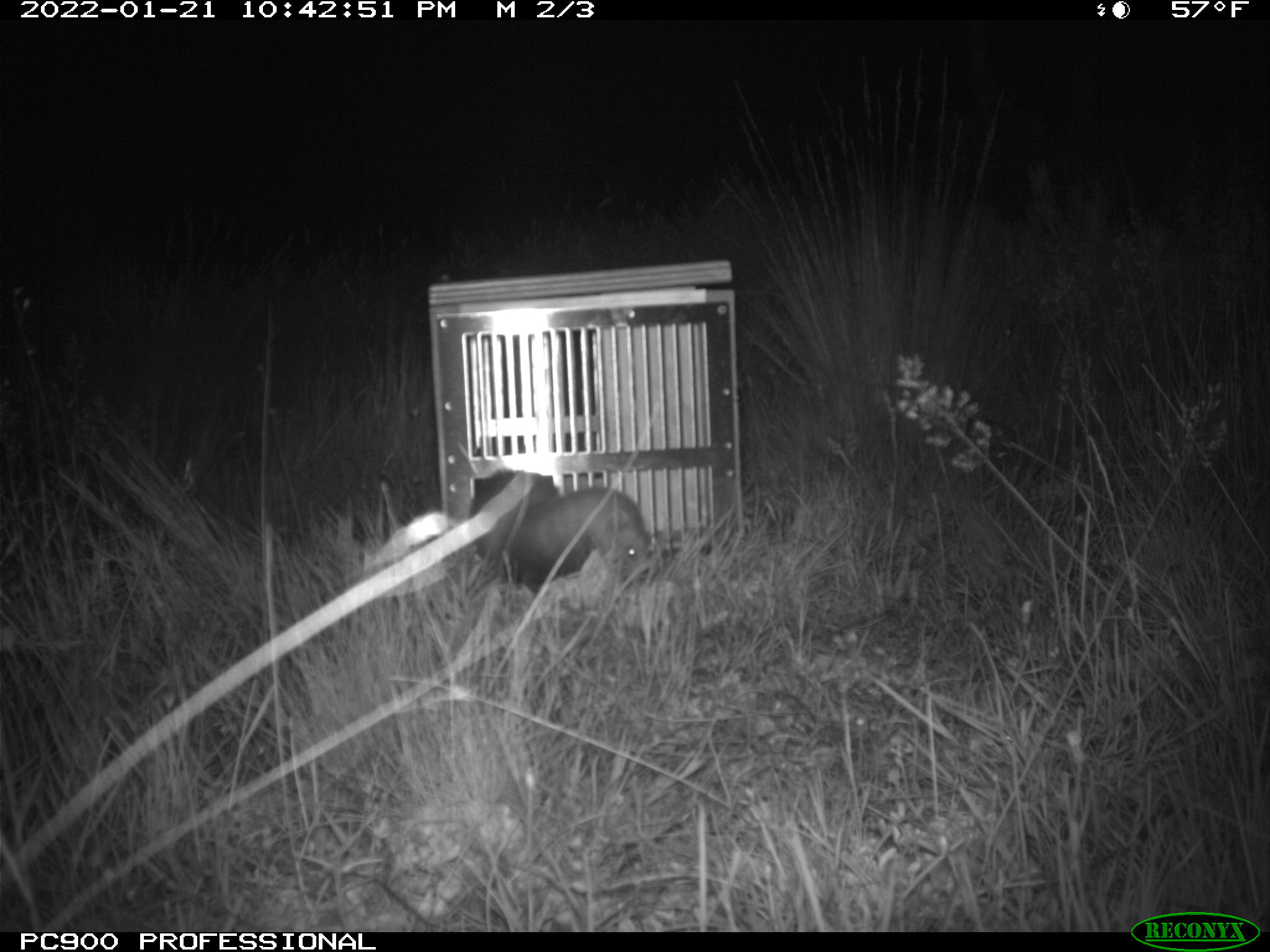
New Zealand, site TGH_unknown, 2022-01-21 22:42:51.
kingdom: Animalia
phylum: Chordata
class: Mammalia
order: Carnivora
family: Mustelidae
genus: Mustela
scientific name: Mustela furo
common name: ferret